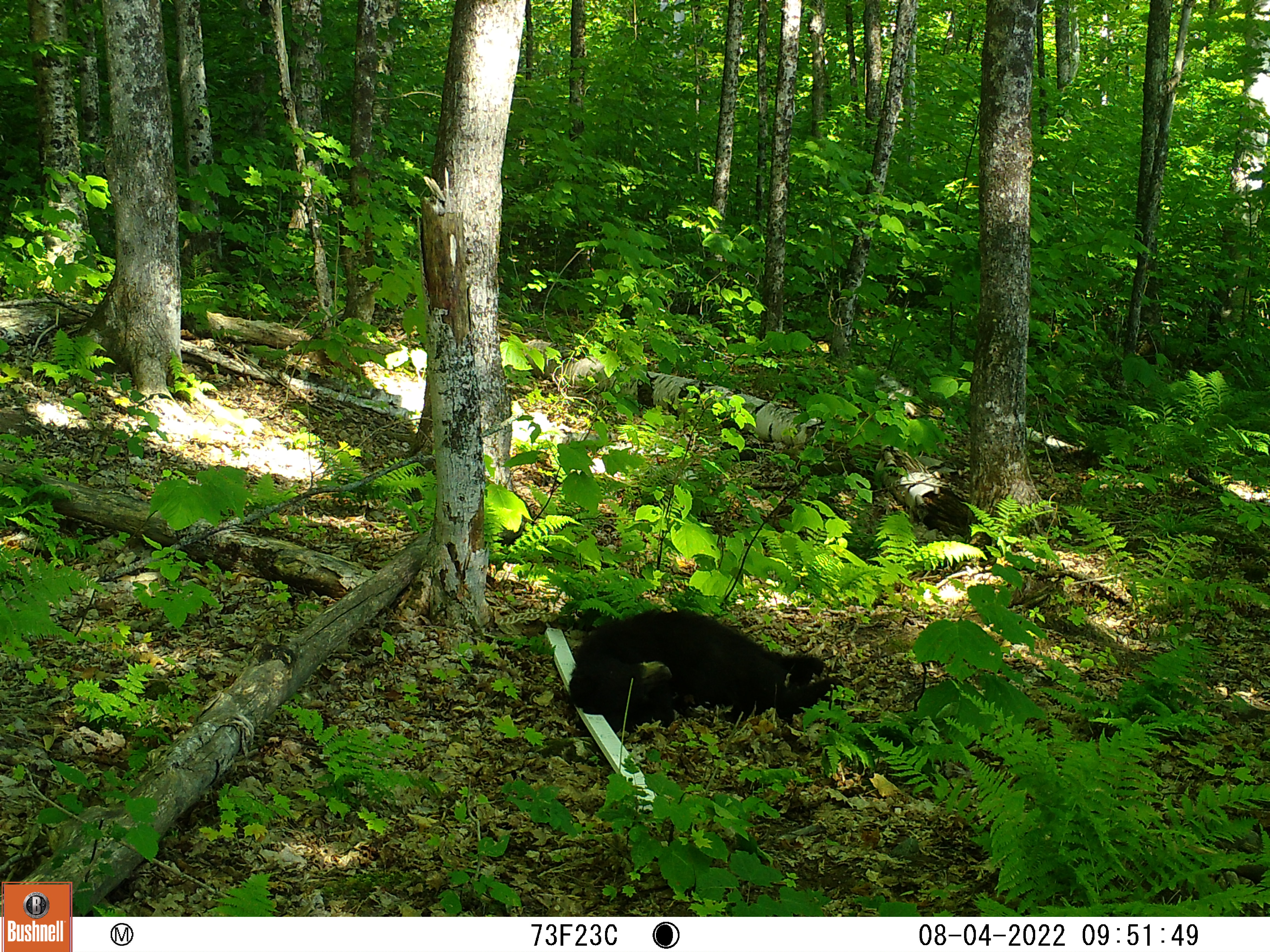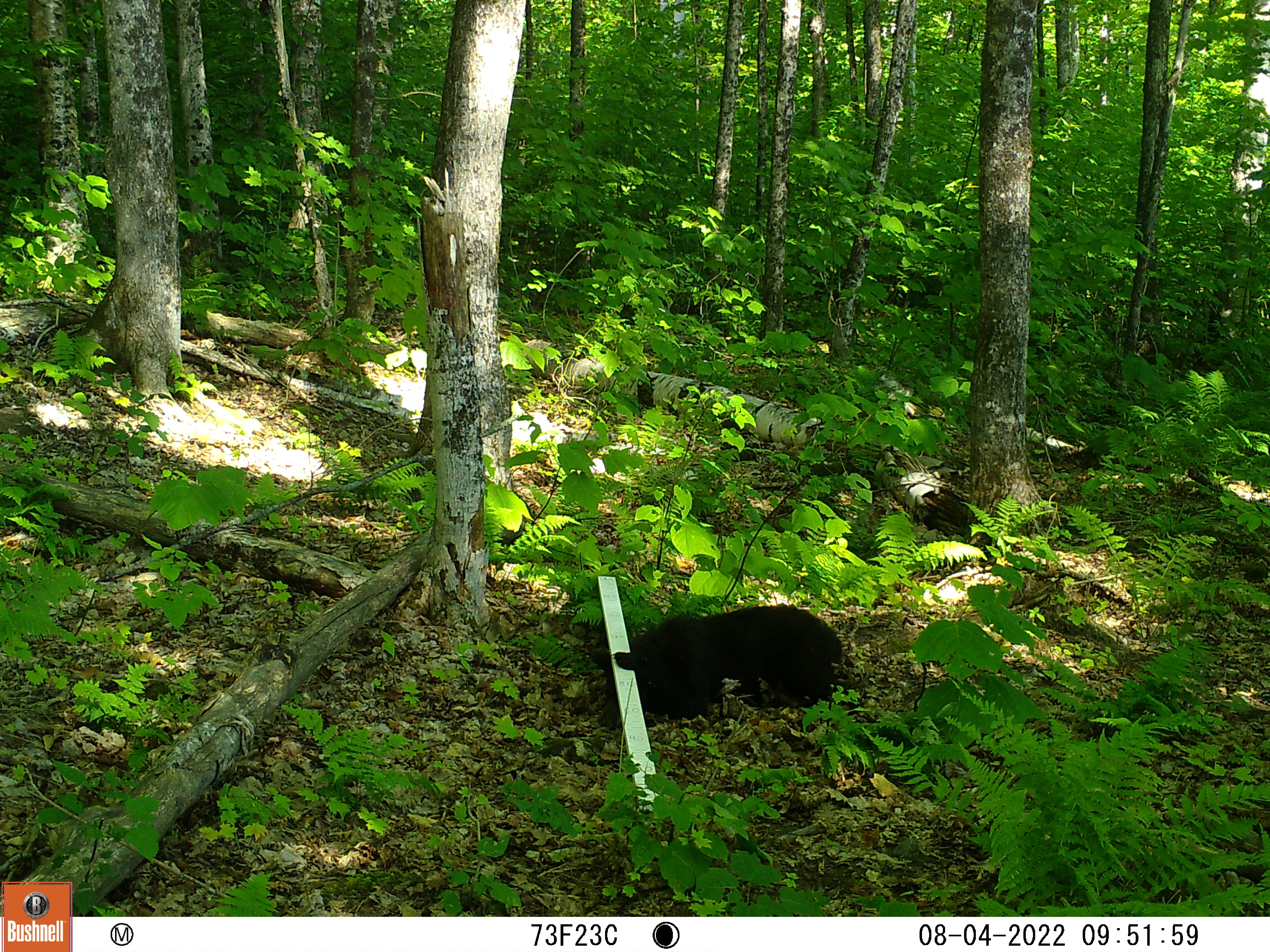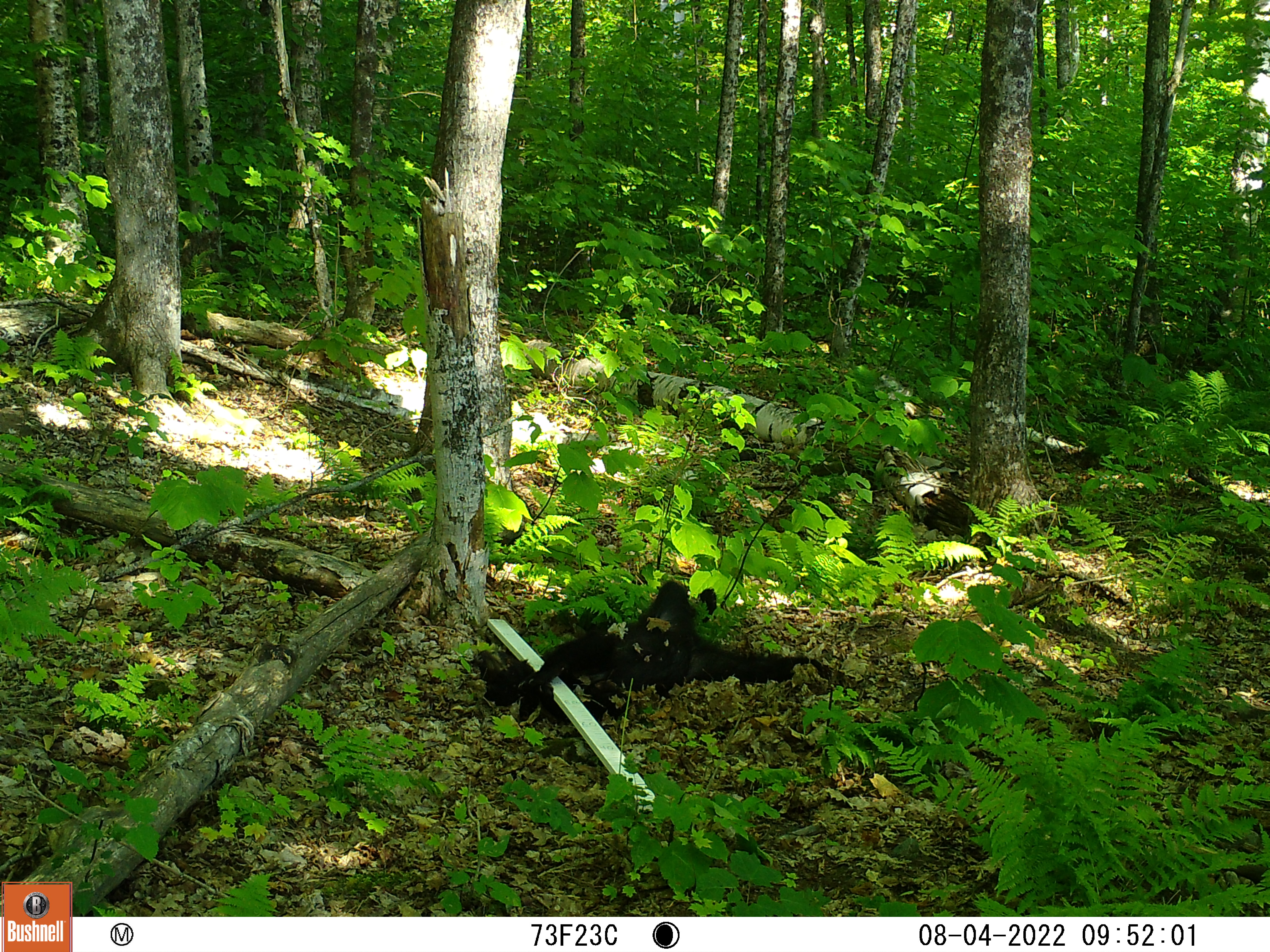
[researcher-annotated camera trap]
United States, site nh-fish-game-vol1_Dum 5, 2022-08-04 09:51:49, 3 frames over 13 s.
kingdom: Animalia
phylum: Chordata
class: Mammalia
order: Carnivora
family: Ursidae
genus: Ursus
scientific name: Ursus americanus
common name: black bear